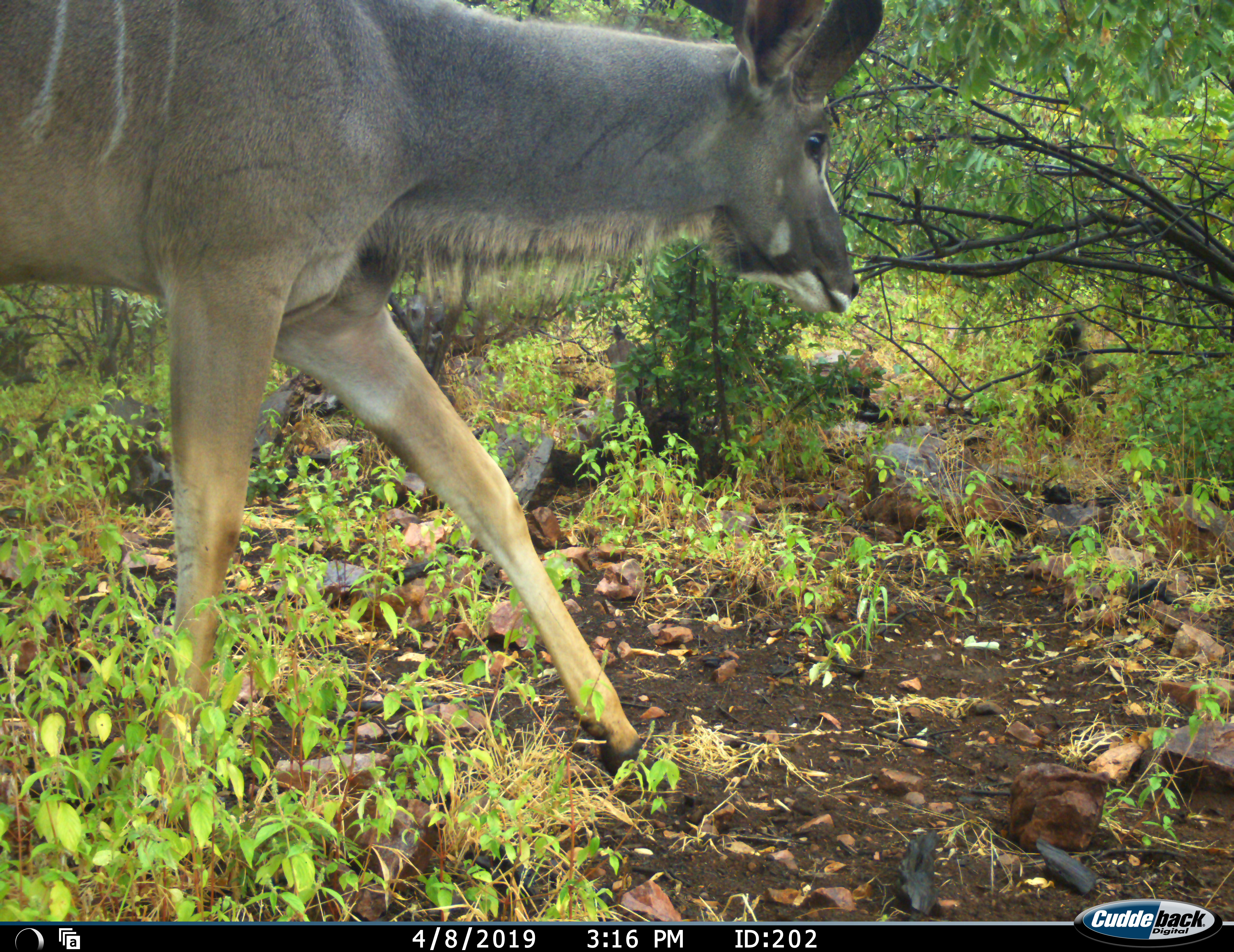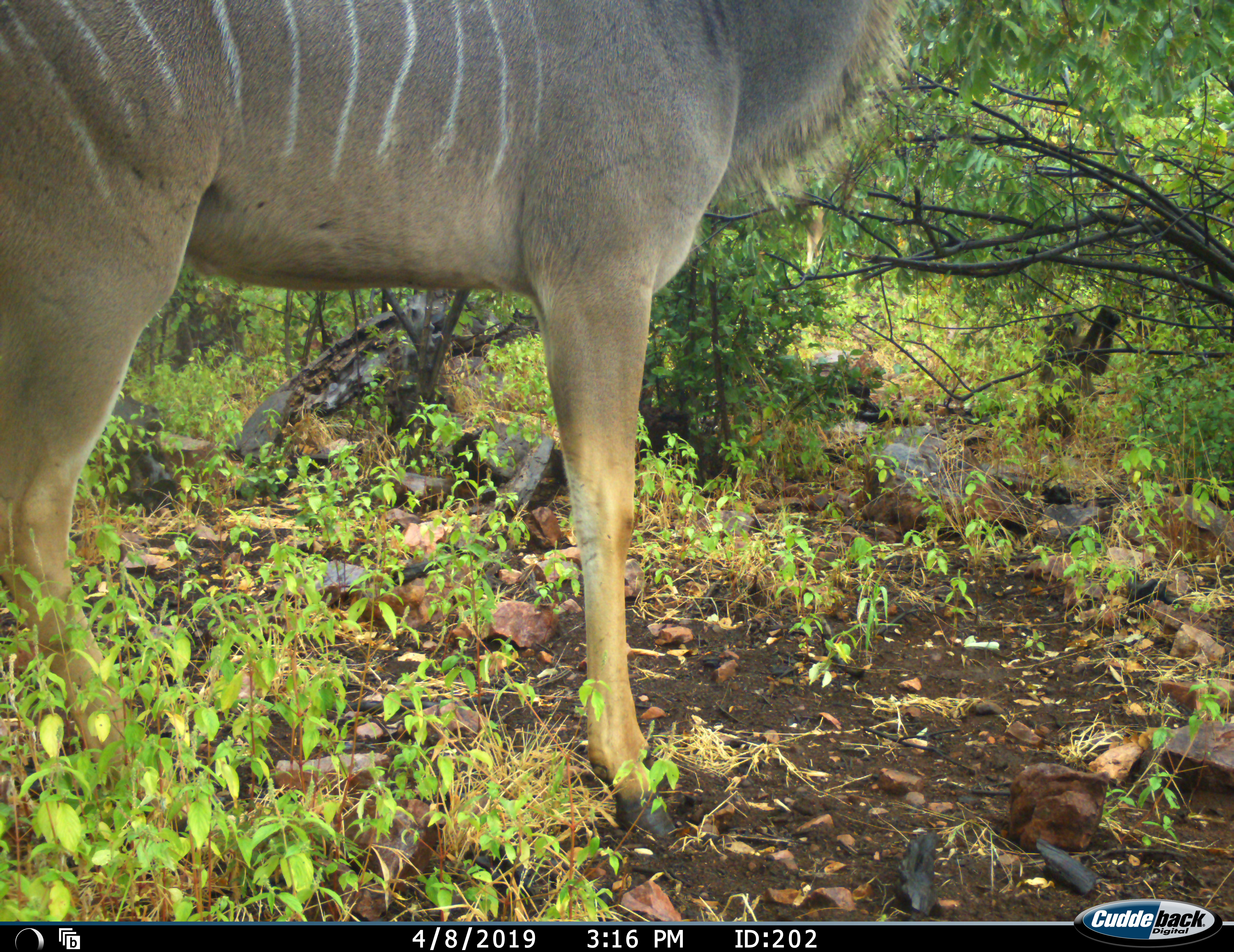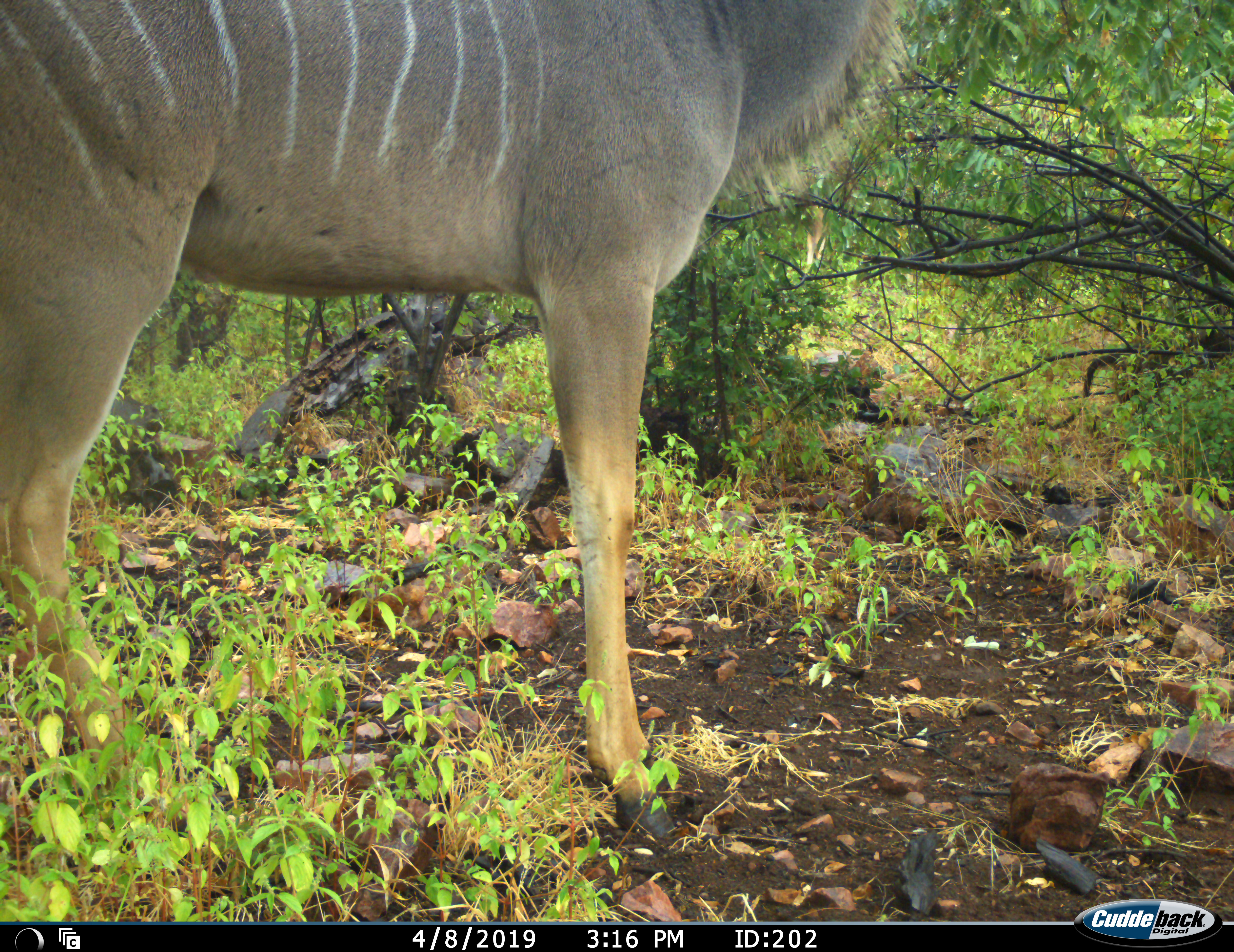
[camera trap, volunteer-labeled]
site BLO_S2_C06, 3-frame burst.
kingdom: Animalia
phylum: Chordata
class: Mammalia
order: Artiodactyla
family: Bovidae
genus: Tragelaphus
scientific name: Tragelaphus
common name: kudu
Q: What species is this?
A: Kudu (Tragelaphus).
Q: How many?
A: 1.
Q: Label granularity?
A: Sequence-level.